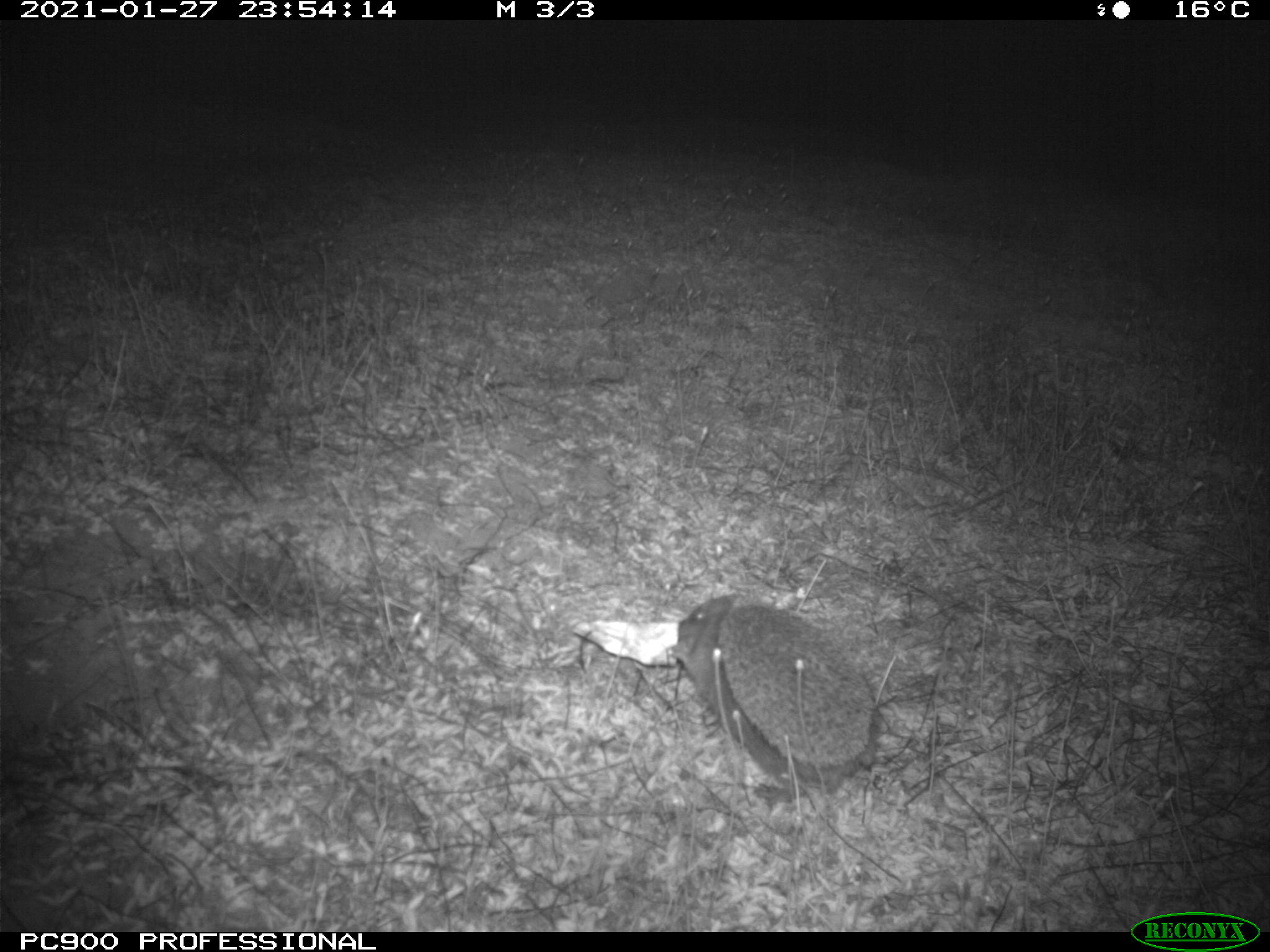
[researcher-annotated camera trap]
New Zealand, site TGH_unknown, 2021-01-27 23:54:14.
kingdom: Animalia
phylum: Chordata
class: Mammalia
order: Eulipotyphla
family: Erinaceidae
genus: Erinaceus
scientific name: Erinaceus europaeus europaeus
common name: european hedgehog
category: hedgehog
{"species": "hedgehog (european hedgehog) (Erinaceus europaeus europaeus)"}